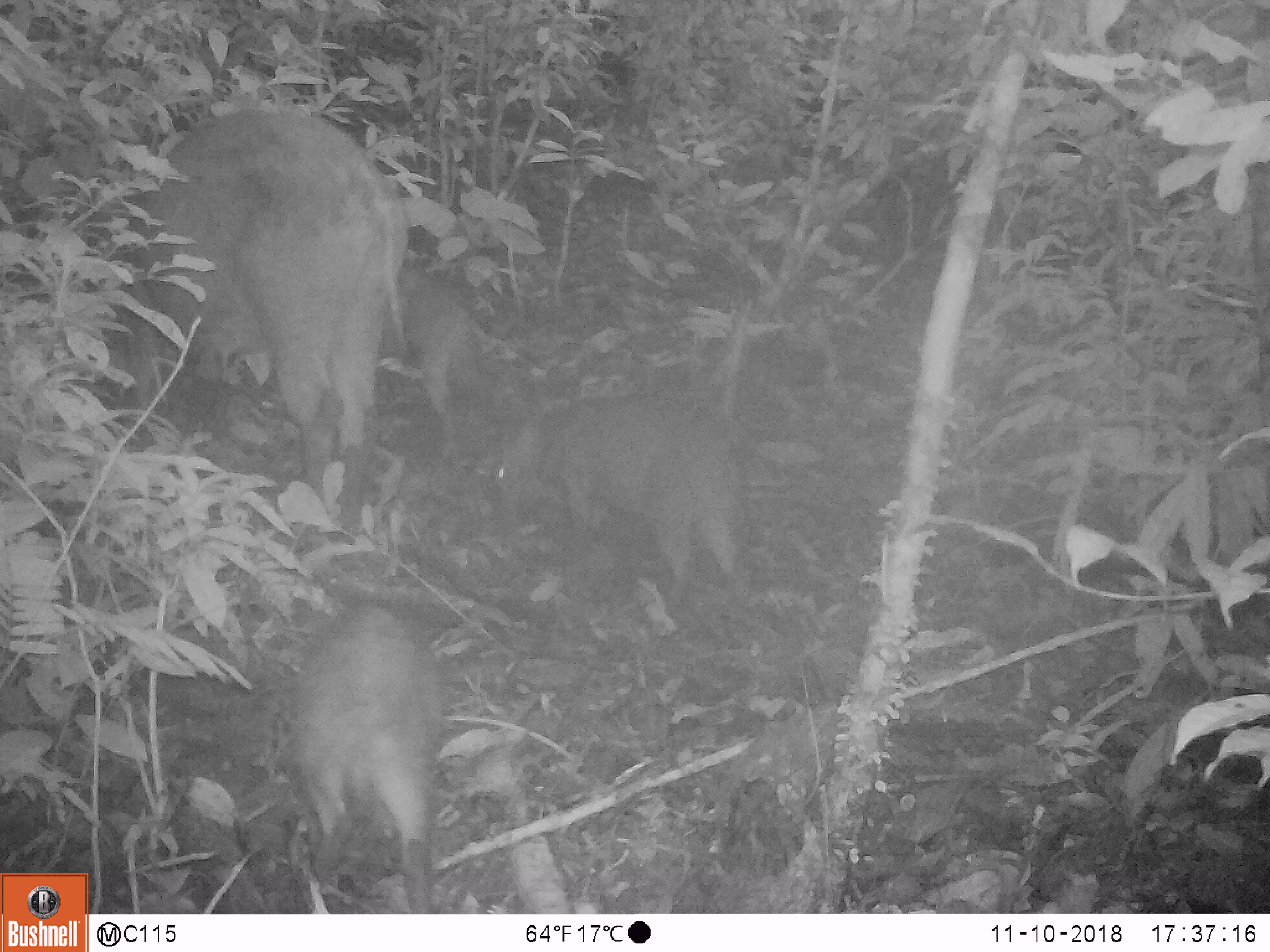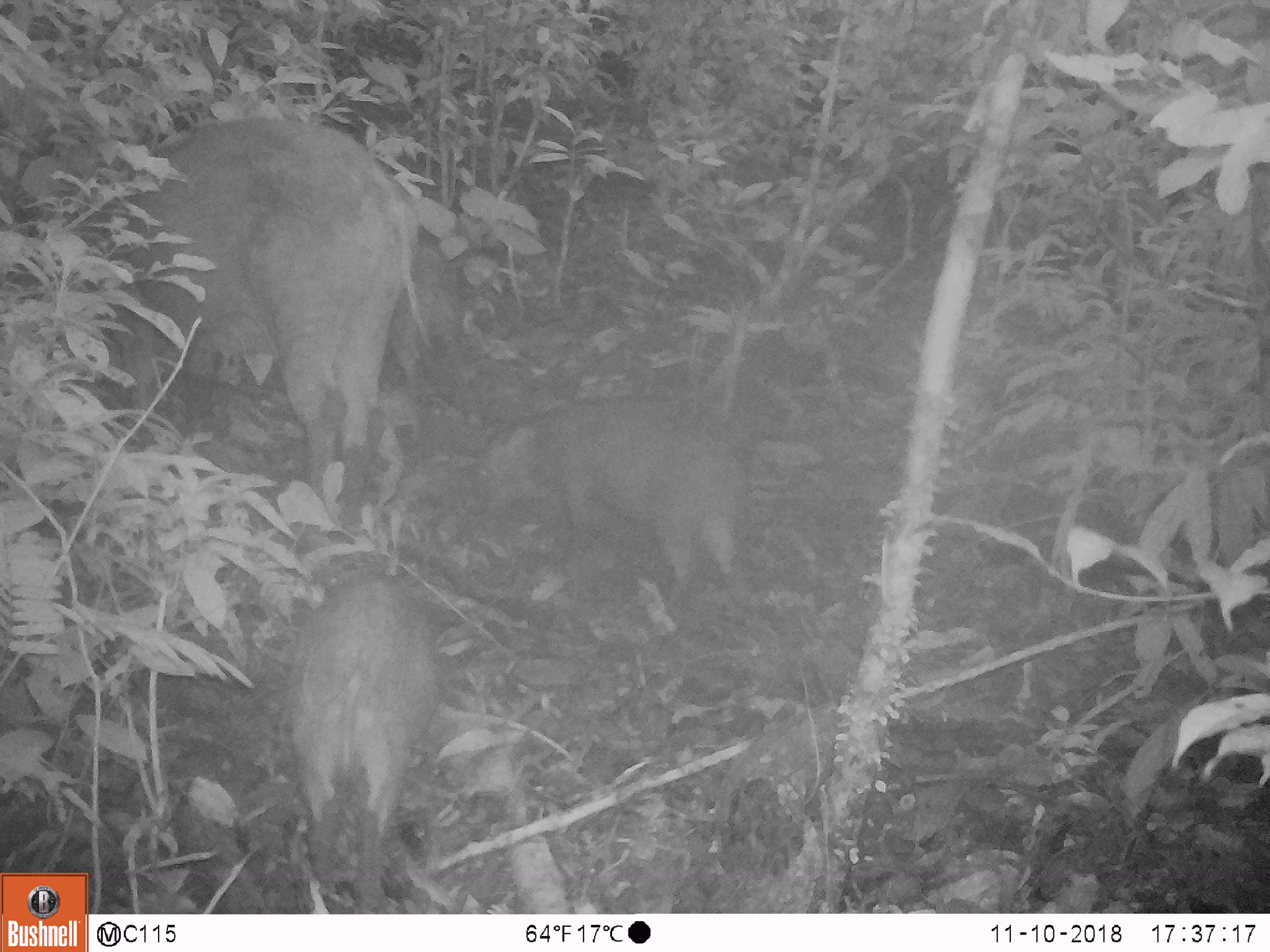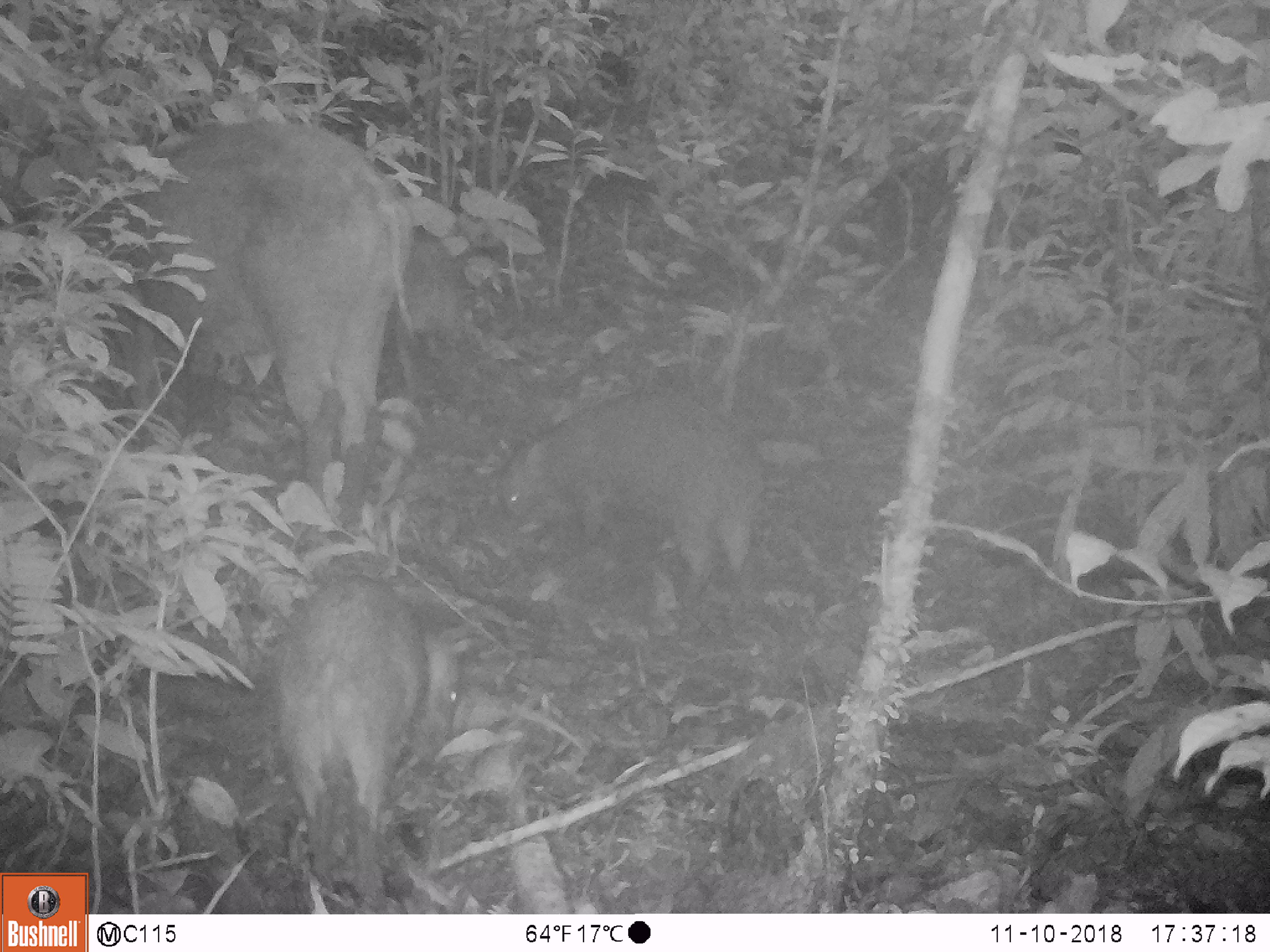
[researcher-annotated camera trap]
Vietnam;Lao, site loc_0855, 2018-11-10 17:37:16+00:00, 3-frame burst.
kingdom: Animalia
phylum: Chordata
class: Mammalia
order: Artiodactyla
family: Suidae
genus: Sus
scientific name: Sus scrofa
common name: eurasian wild pig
Eurasian wild pig (Sus scrofa). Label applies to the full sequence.